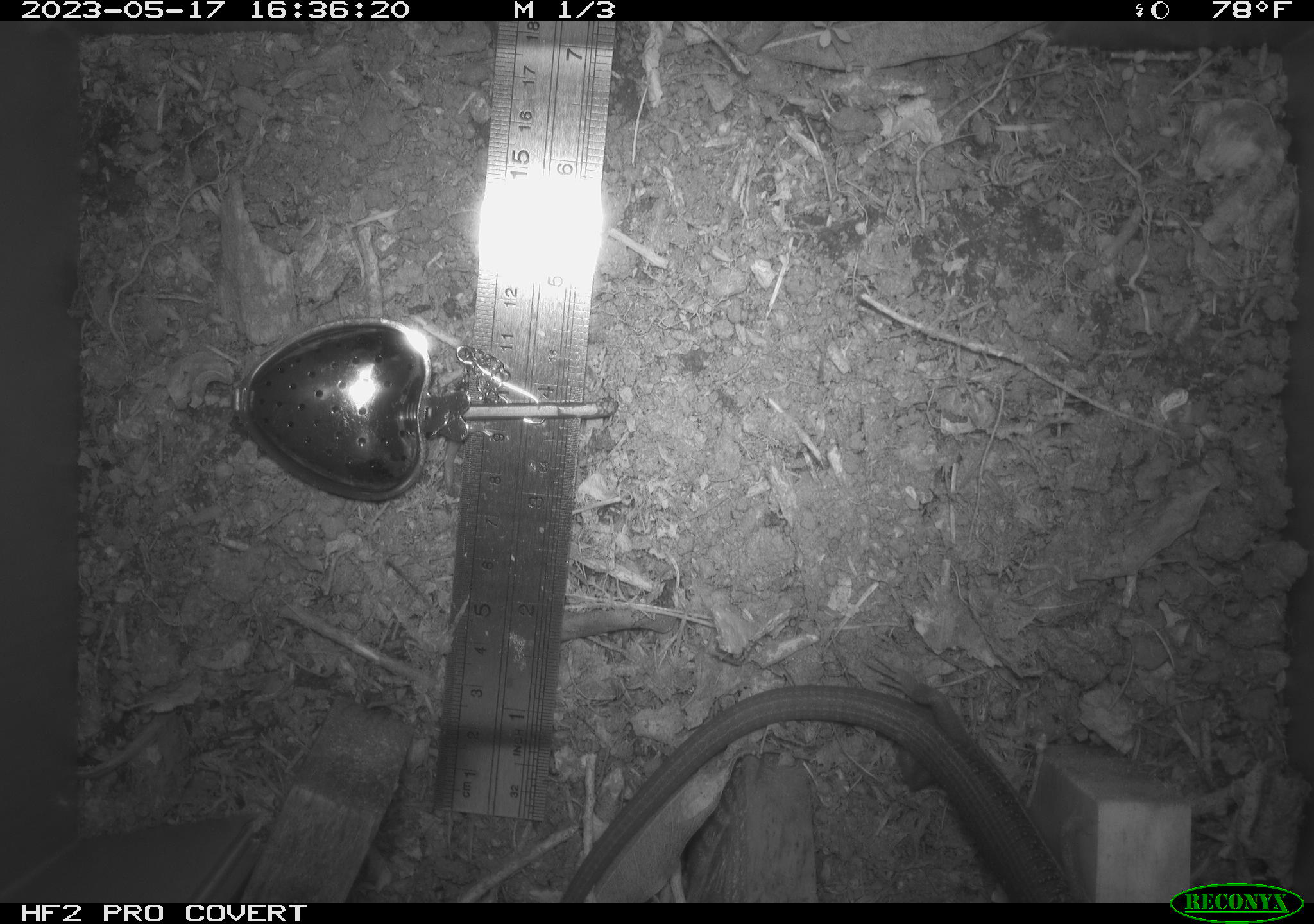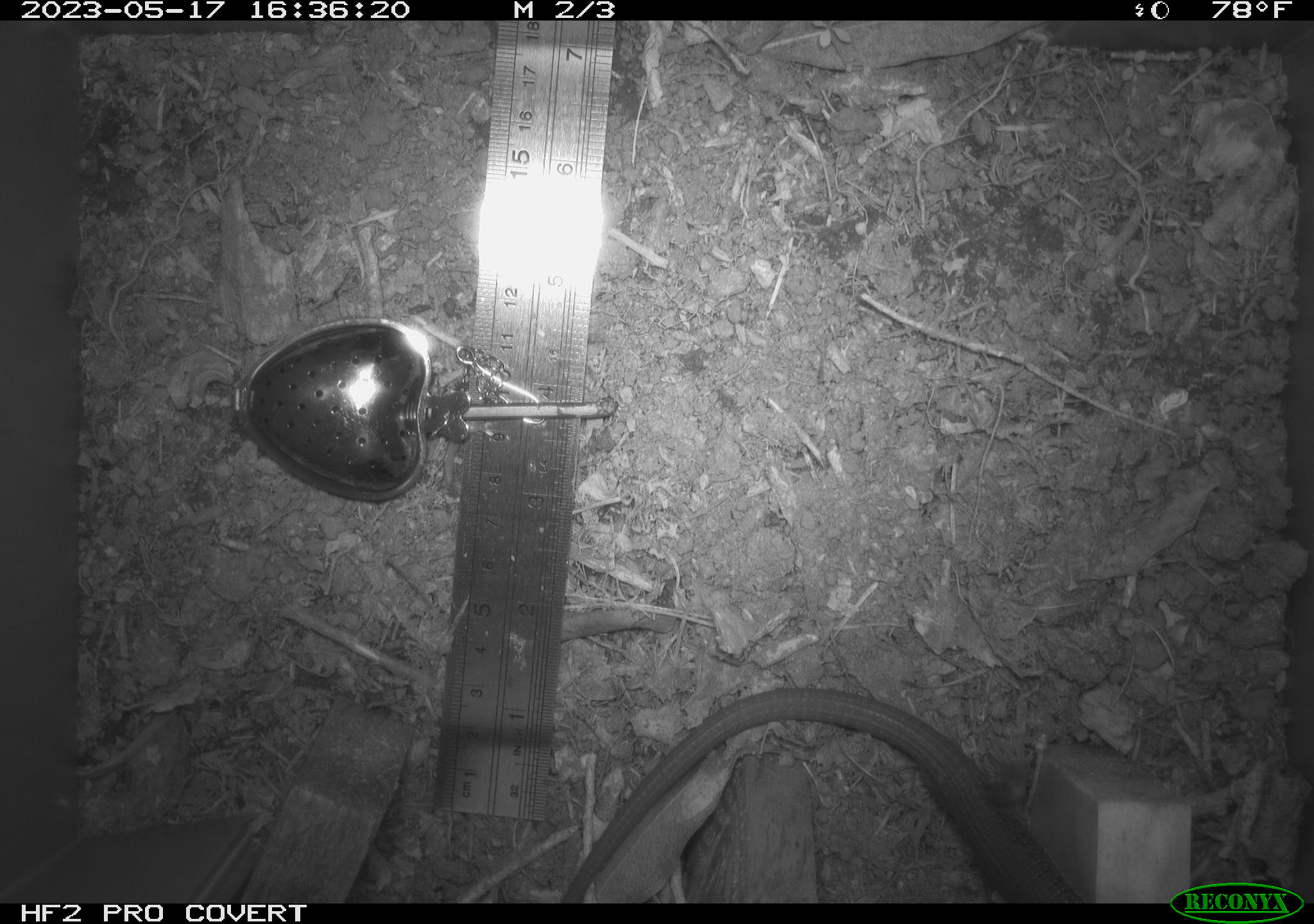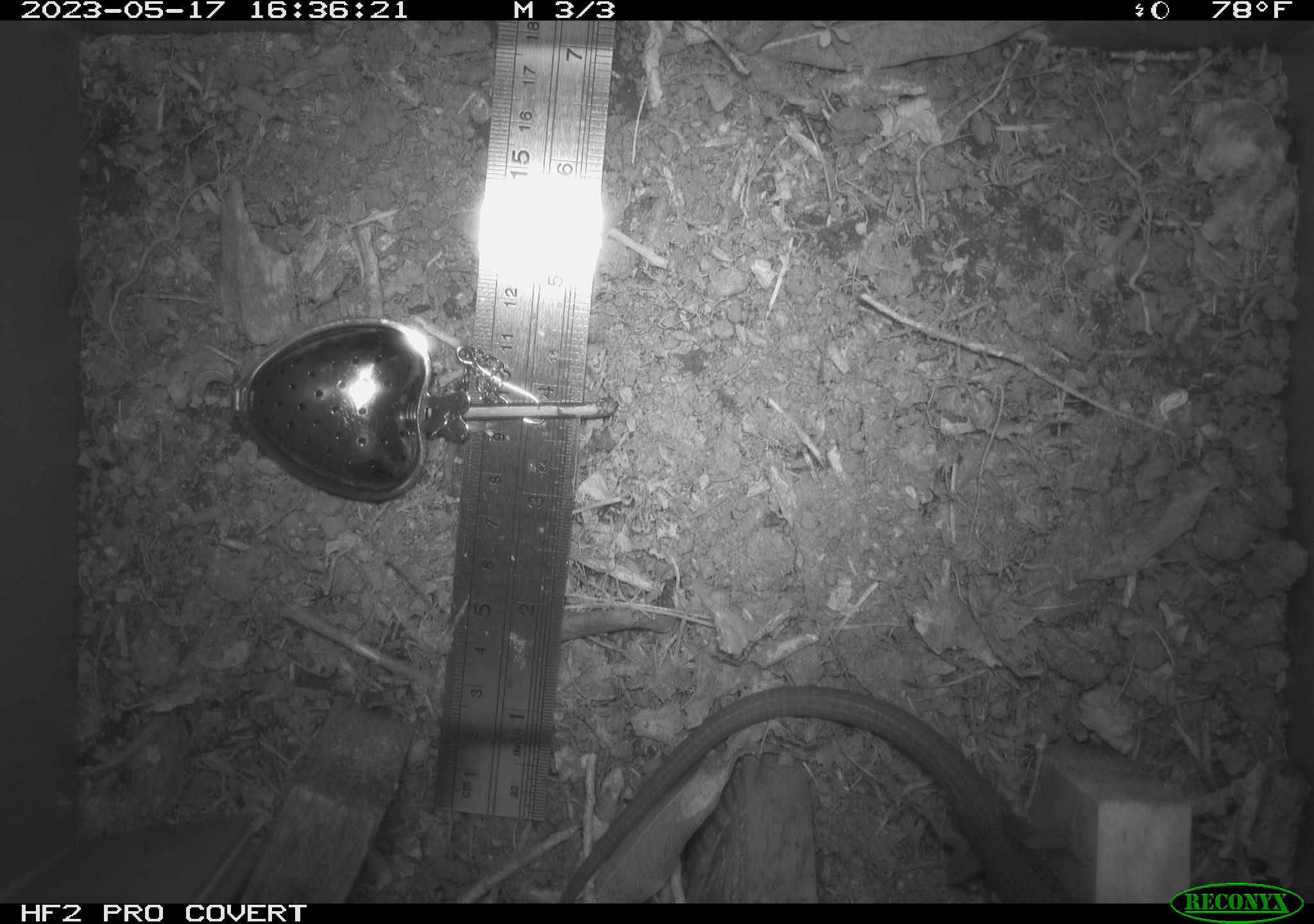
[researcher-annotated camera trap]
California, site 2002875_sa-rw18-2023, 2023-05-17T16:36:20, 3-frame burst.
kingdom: Animalia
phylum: Chordata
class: Reptilia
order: Squamata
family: Anguidae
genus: Elgaria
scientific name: Elgaria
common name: alligator lizards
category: elgaria species